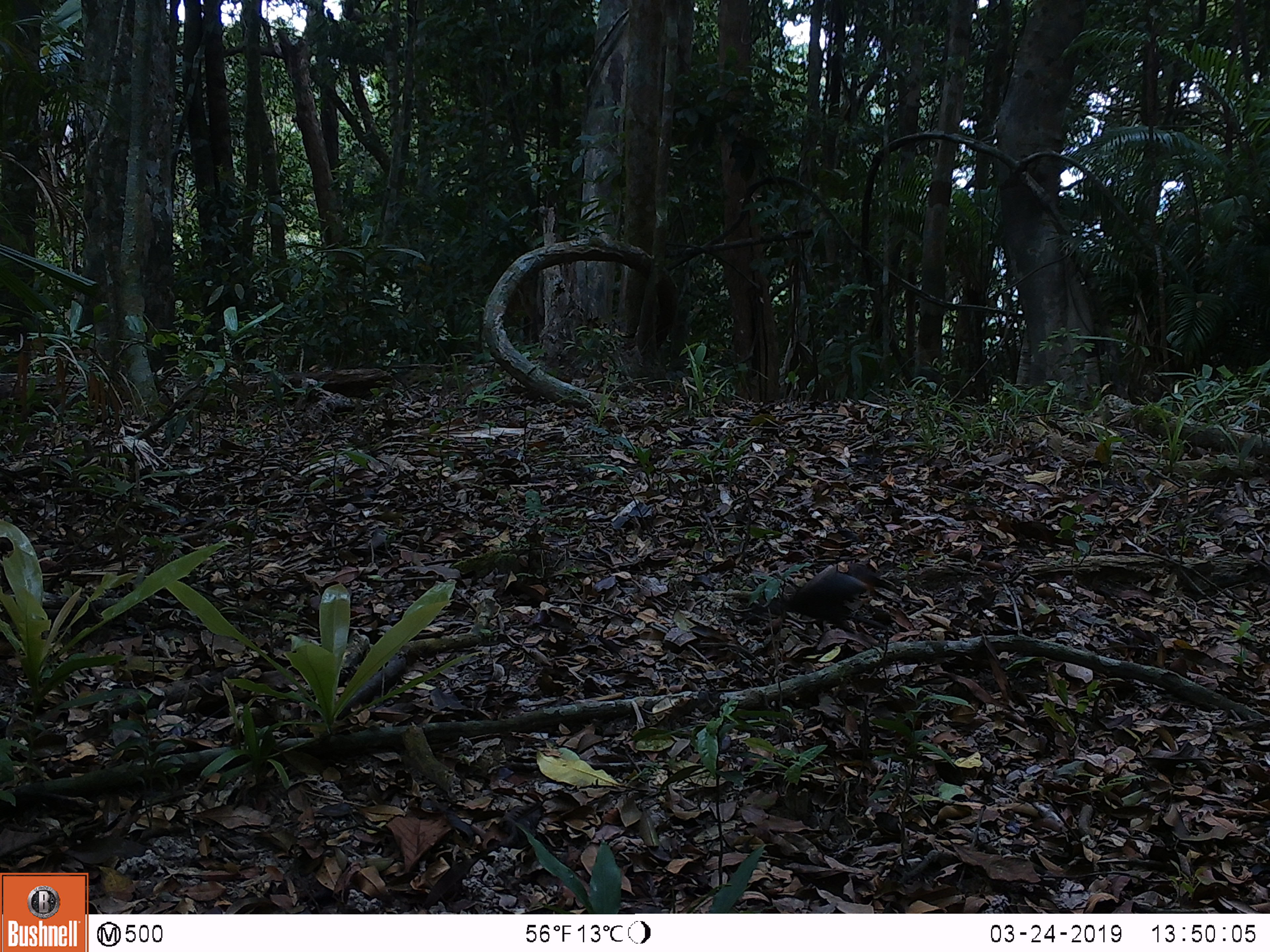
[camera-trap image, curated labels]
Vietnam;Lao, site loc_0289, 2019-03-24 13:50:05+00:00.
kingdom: Animalia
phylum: Chordata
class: Mammalia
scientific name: Mammalia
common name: mammal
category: unidentified small mammal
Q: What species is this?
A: Unidentified small mammal (mammal) (Mammalia).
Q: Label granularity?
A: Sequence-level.